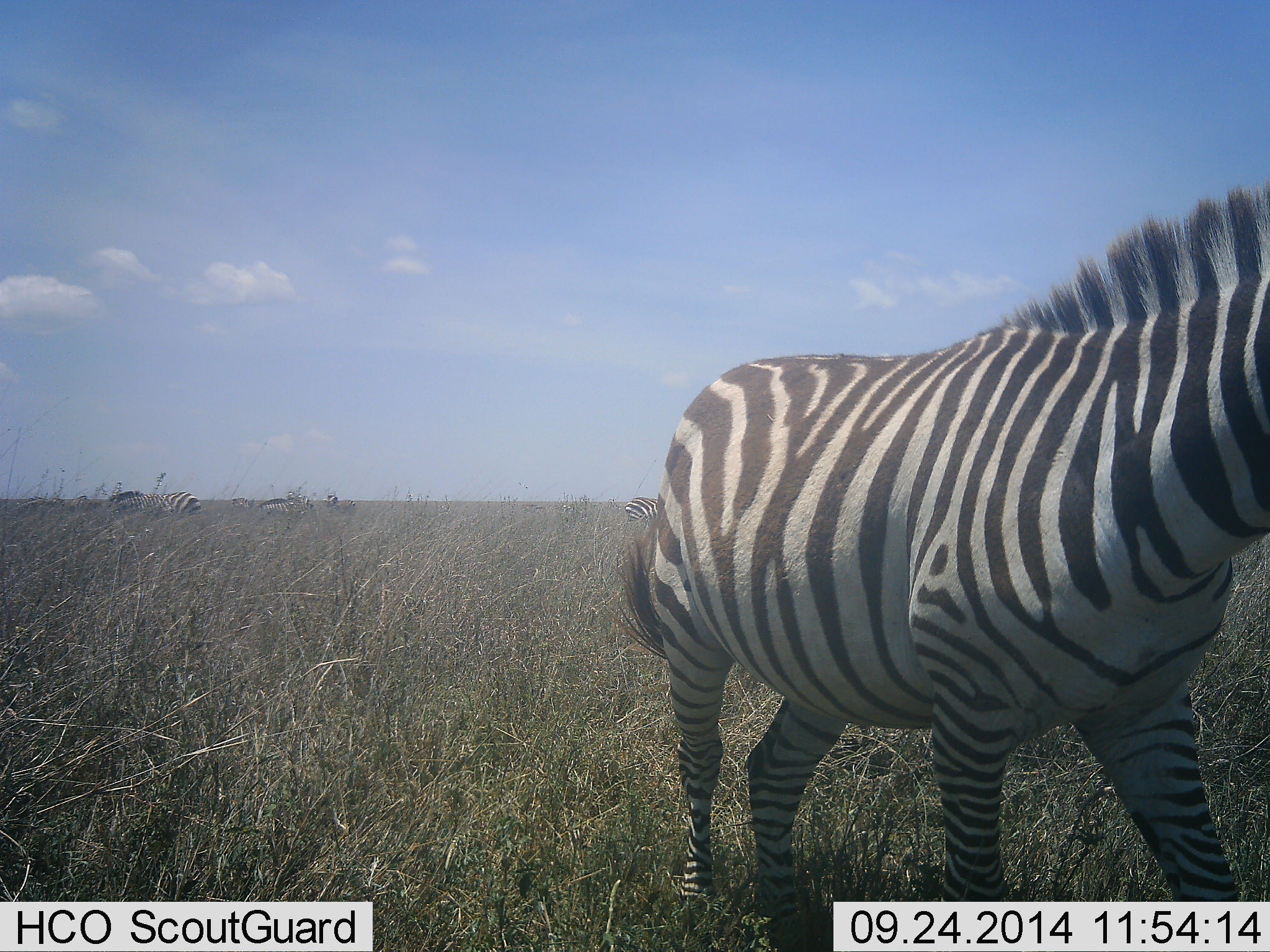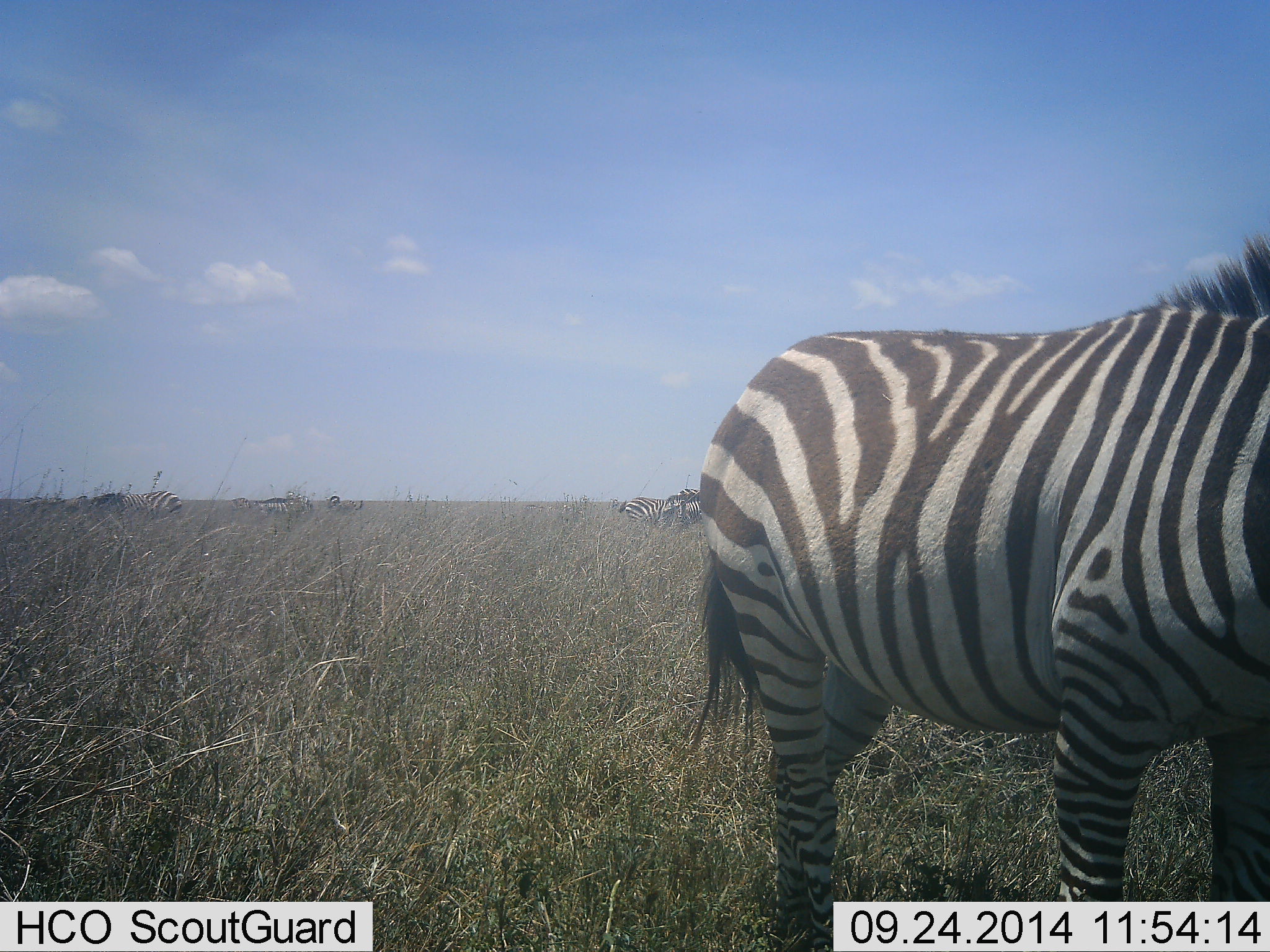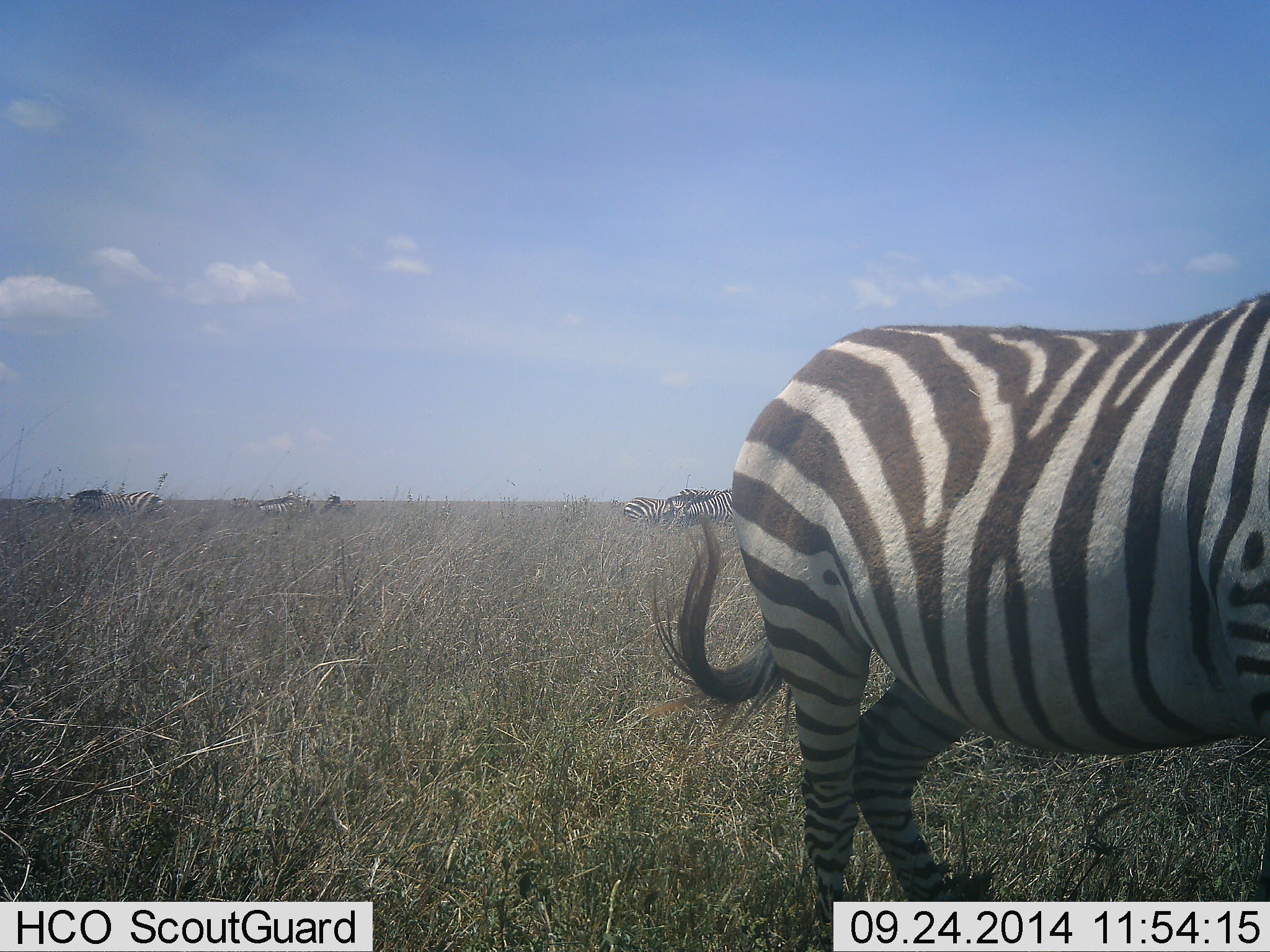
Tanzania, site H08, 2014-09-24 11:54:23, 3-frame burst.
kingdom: Animalia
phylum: Chordata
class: Mammalia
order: Perissodactyla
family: Equidae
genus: Equus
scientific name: Equus quagga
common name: plains zebra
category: zebra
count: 6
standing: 70%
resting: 10%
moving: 50%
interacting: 0%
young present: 0%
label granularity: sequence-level